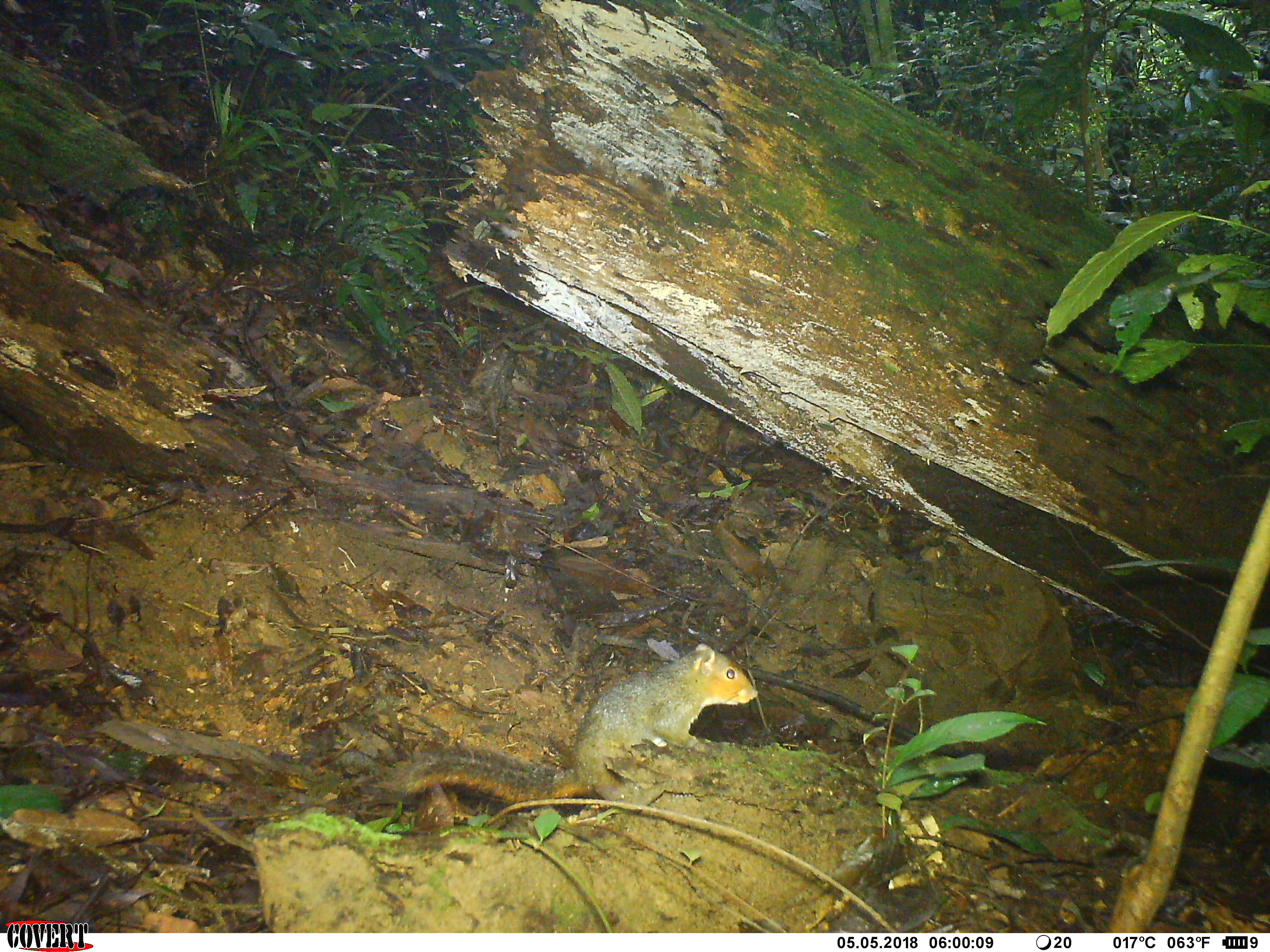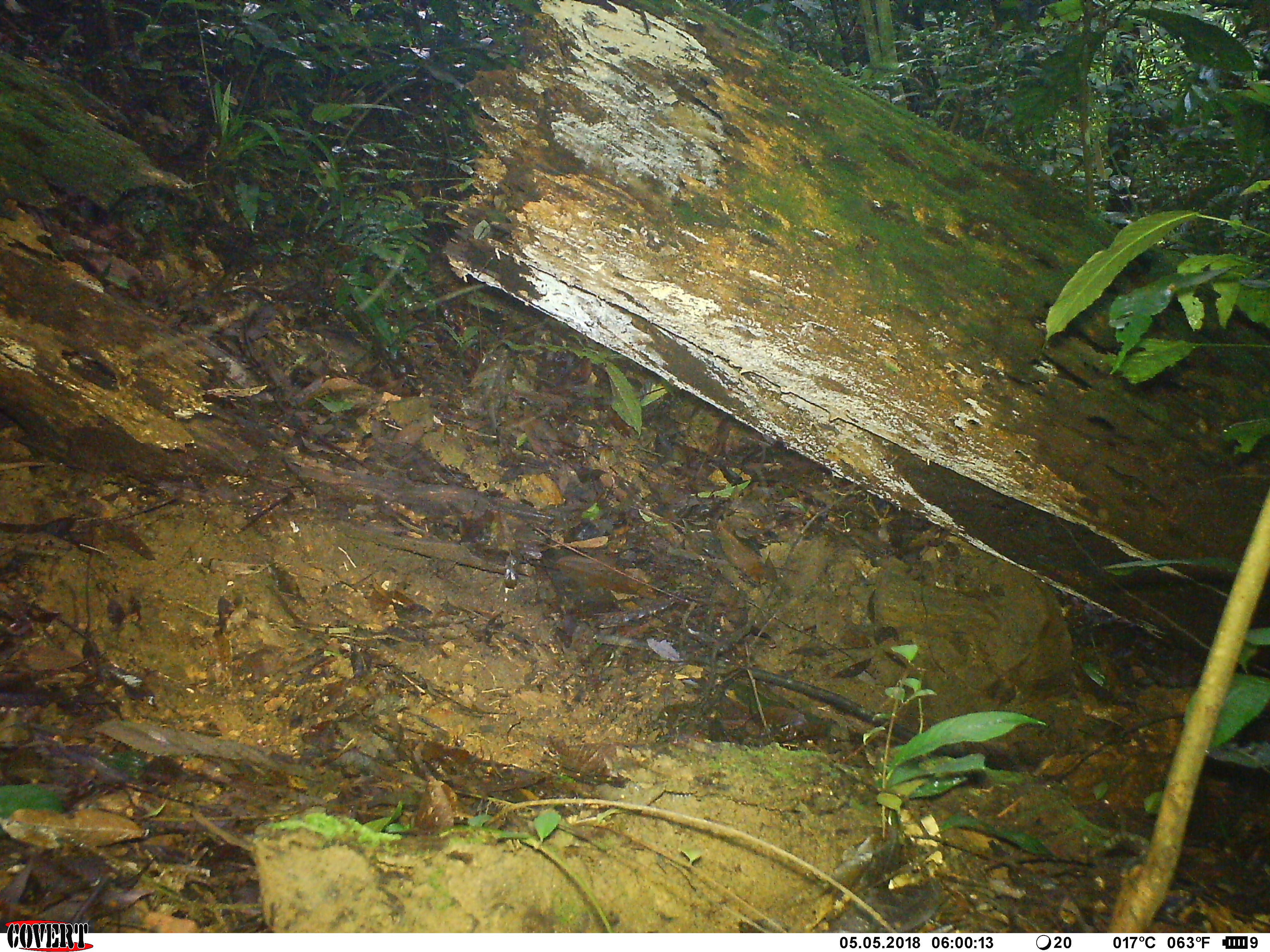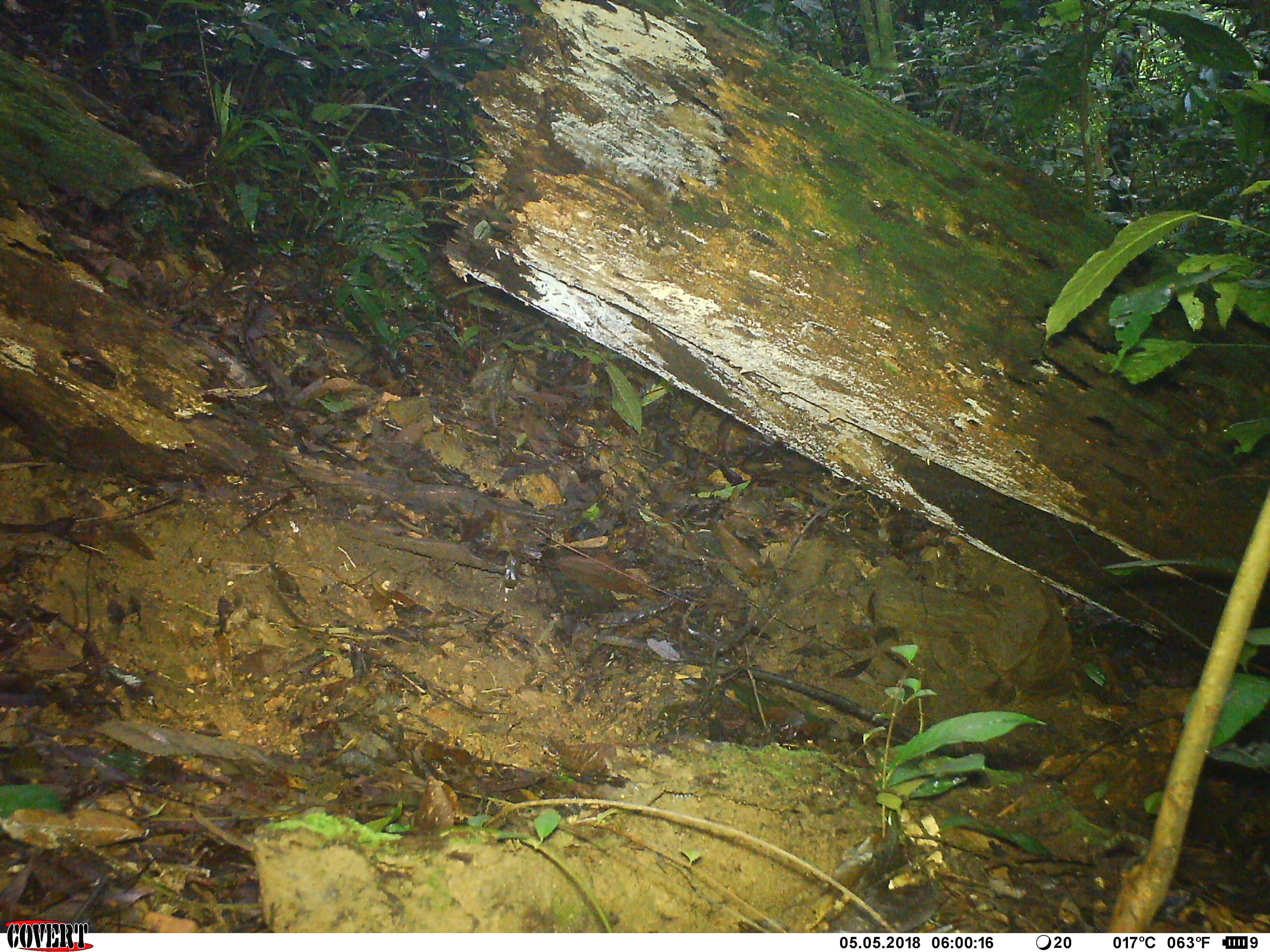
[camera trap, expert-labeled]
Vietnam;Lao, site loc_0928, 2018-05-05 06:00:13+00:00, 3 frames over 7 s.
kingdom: Animalia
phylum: Chordata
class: Mammalia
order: Rodentia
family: Sciuridae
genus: Dremomys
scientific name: Dremomys rufigenis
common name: red-cheeked squirrel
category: red cheeked squirrel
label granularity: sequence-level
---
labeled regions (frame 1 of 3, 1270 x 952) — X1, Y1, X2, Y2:
red cheeked squirrel: 379, 643, 758, 808